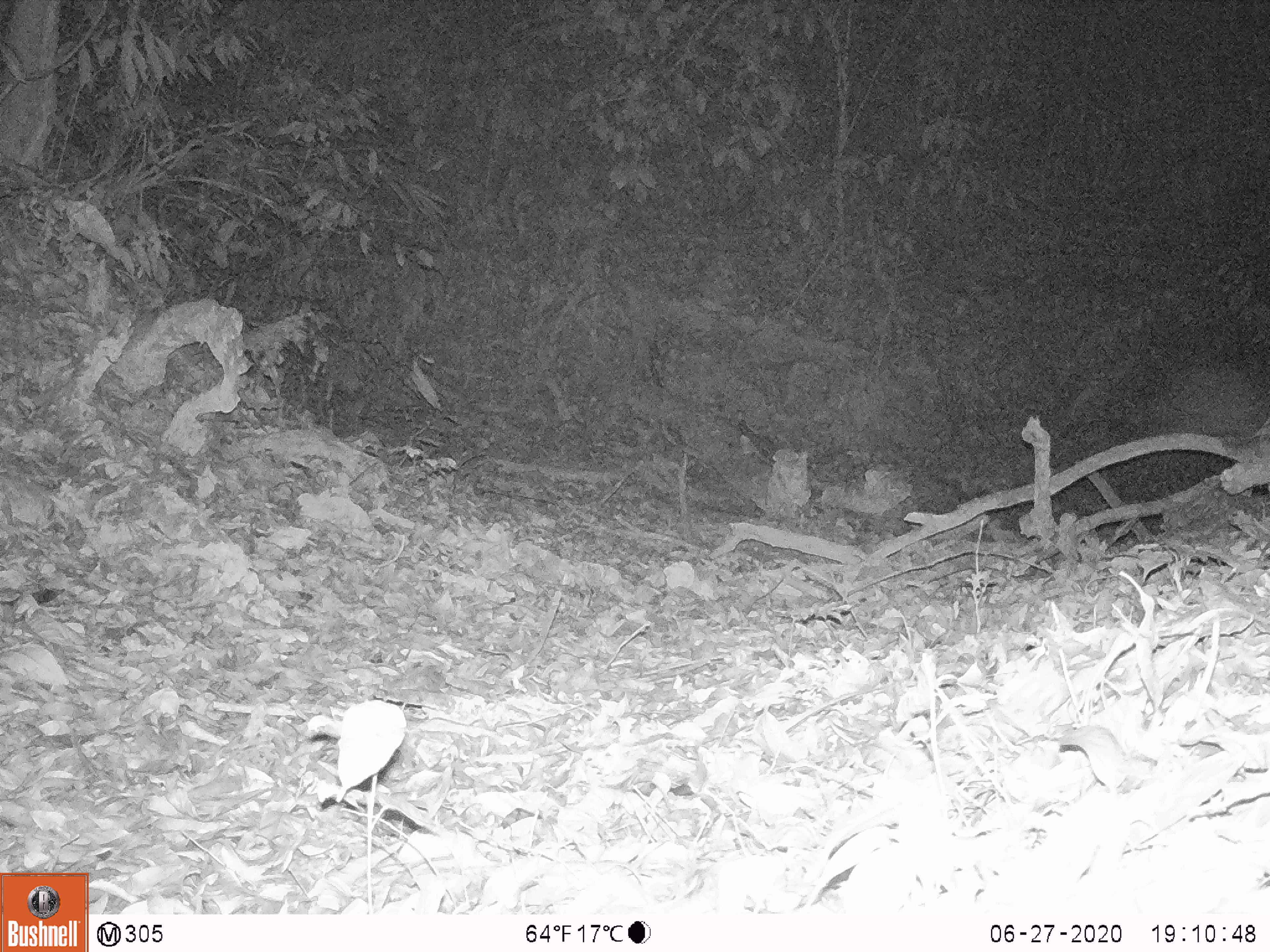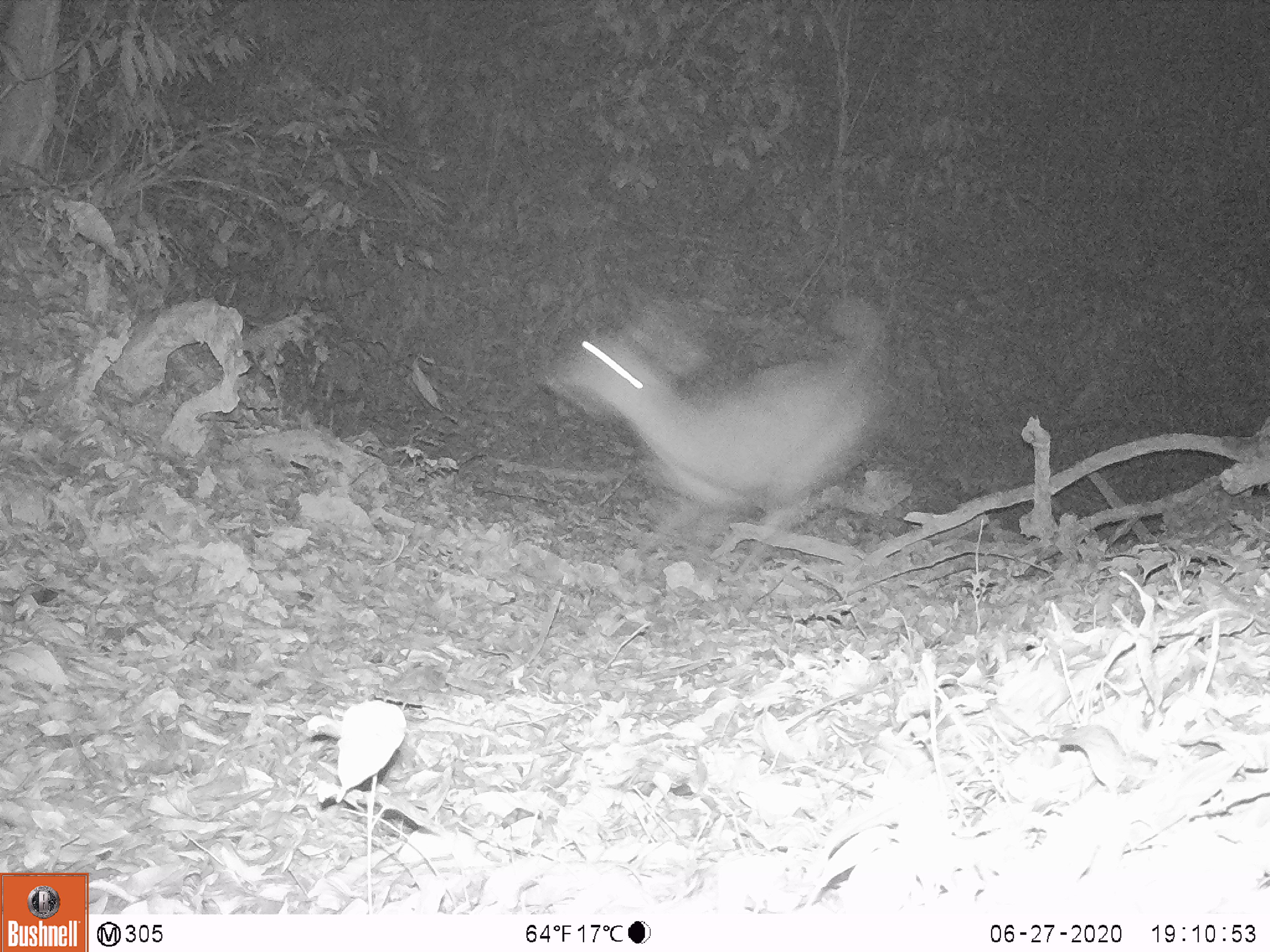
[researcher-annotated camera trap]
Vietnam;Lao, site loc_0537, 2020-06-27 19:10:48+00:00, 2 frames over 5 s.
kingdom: Animalia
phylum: Chordata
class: Mammalia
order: Artiodactyla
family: Cervidae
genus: Rusa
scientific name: Rusa unicolor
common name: sambar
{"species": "sambar (Rusa unicolor)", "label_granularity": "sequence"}